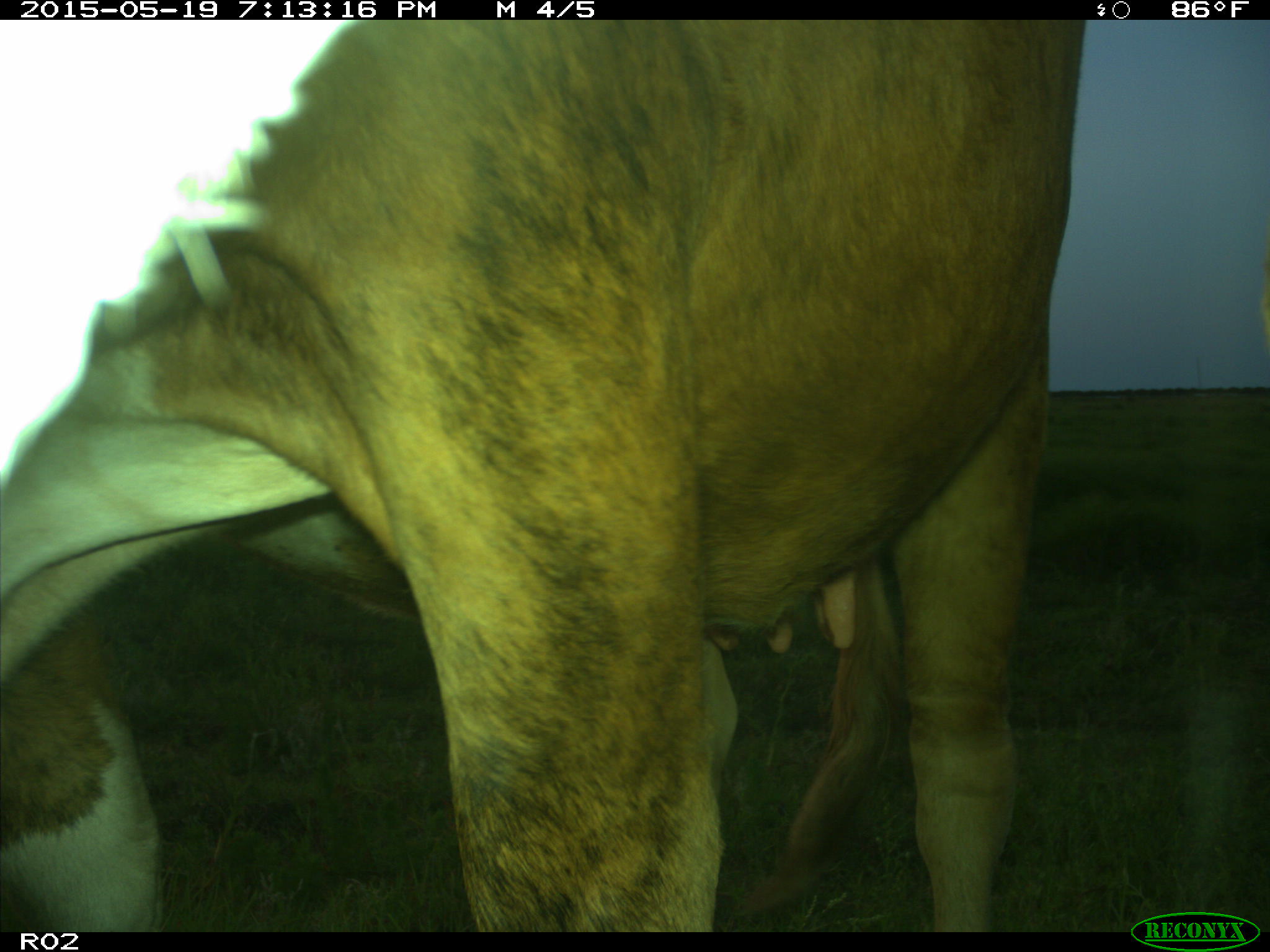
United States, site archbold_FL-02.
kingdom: Animalia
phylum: Chordata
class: Mammalia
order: Artiodactyla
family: Bovidae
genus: Bos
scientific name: Bos taurus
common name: domestic cow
Bos taurus (domestic cow).